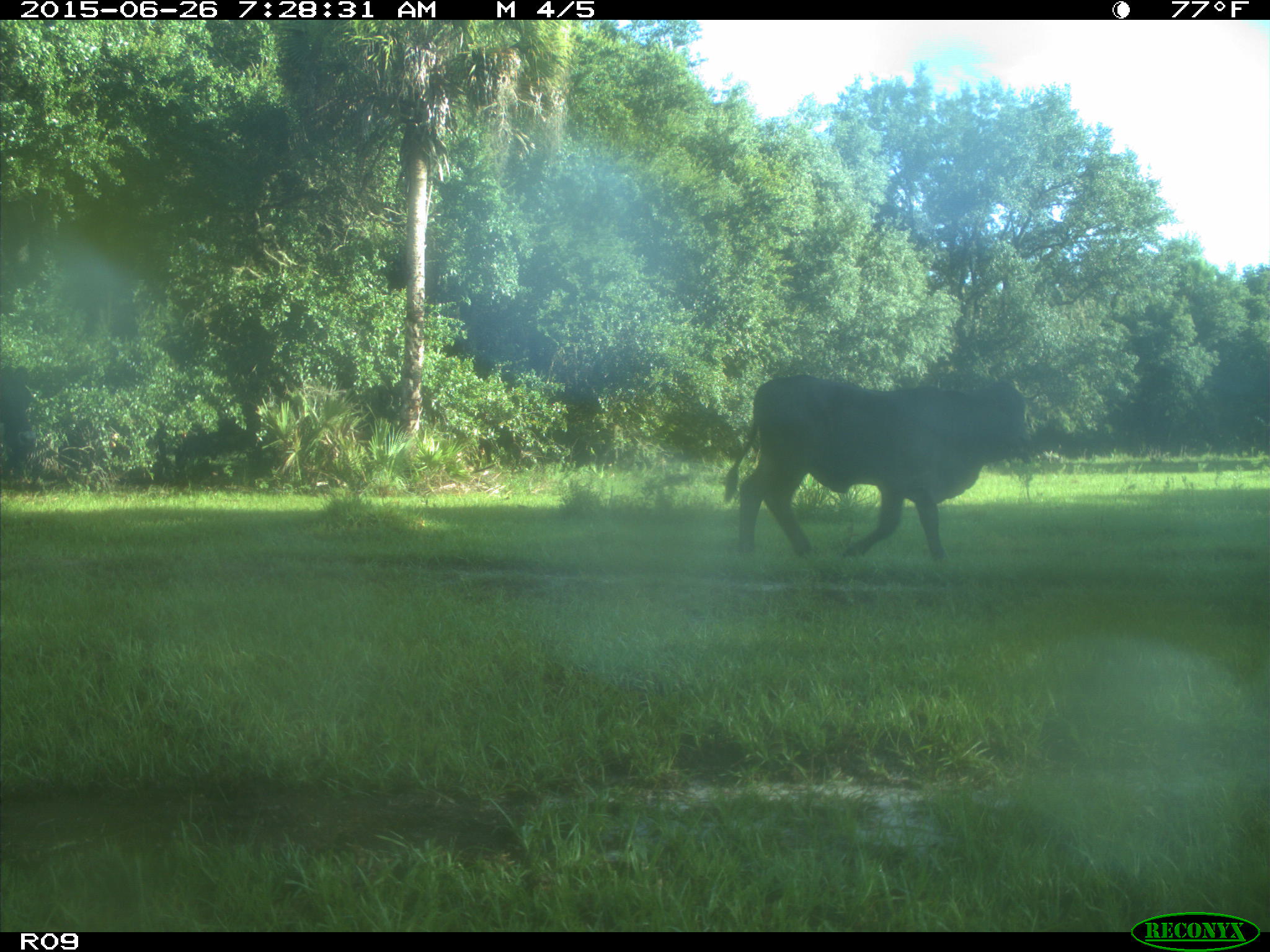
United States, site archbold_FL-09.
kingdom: Animalia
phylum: Chordata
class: Mammalia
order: Artiodactyla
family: Bovidae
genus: Bos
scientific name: Bos taurus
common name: domestic cow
Bos taurus (domestic cow).